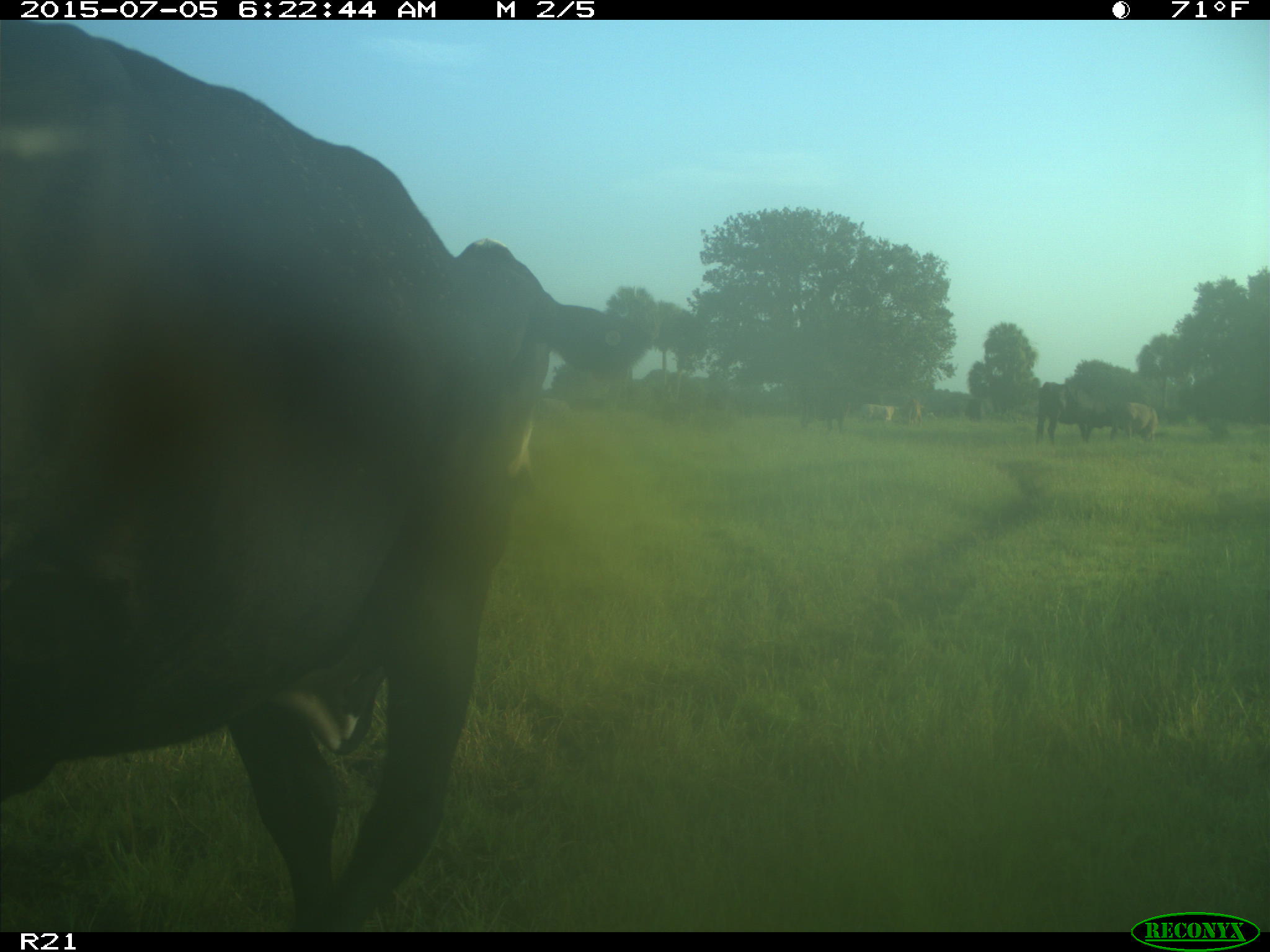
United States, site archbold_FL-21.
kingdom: Animalia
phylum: Chordata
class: Mammalia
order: Artiodactyla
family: Bovidae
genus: Bos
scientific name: Bos taurus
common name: domestic cow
Bos taurus (domestic cow).